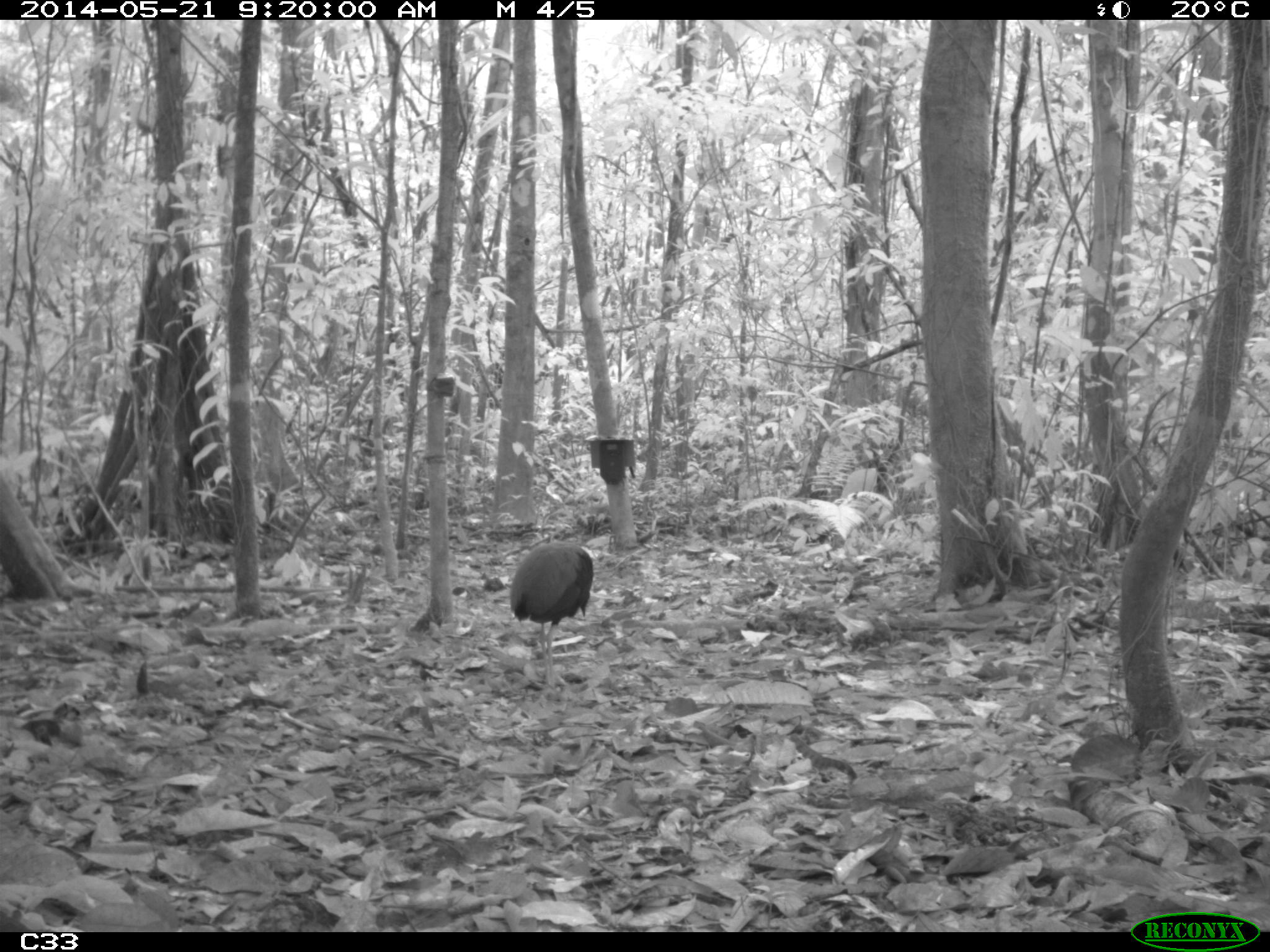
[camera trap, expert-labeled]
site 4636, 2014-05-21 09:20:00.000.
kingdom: Animalia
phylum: Chordata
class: Aves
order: Gruiformes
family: Psophiidae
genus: Psophia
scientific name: Psophia crepitans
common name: gray-winged trumpeter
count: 2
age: adult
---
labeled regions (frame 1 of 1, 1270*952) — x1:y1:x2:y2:
psophia crepitans: 507:541:595:688